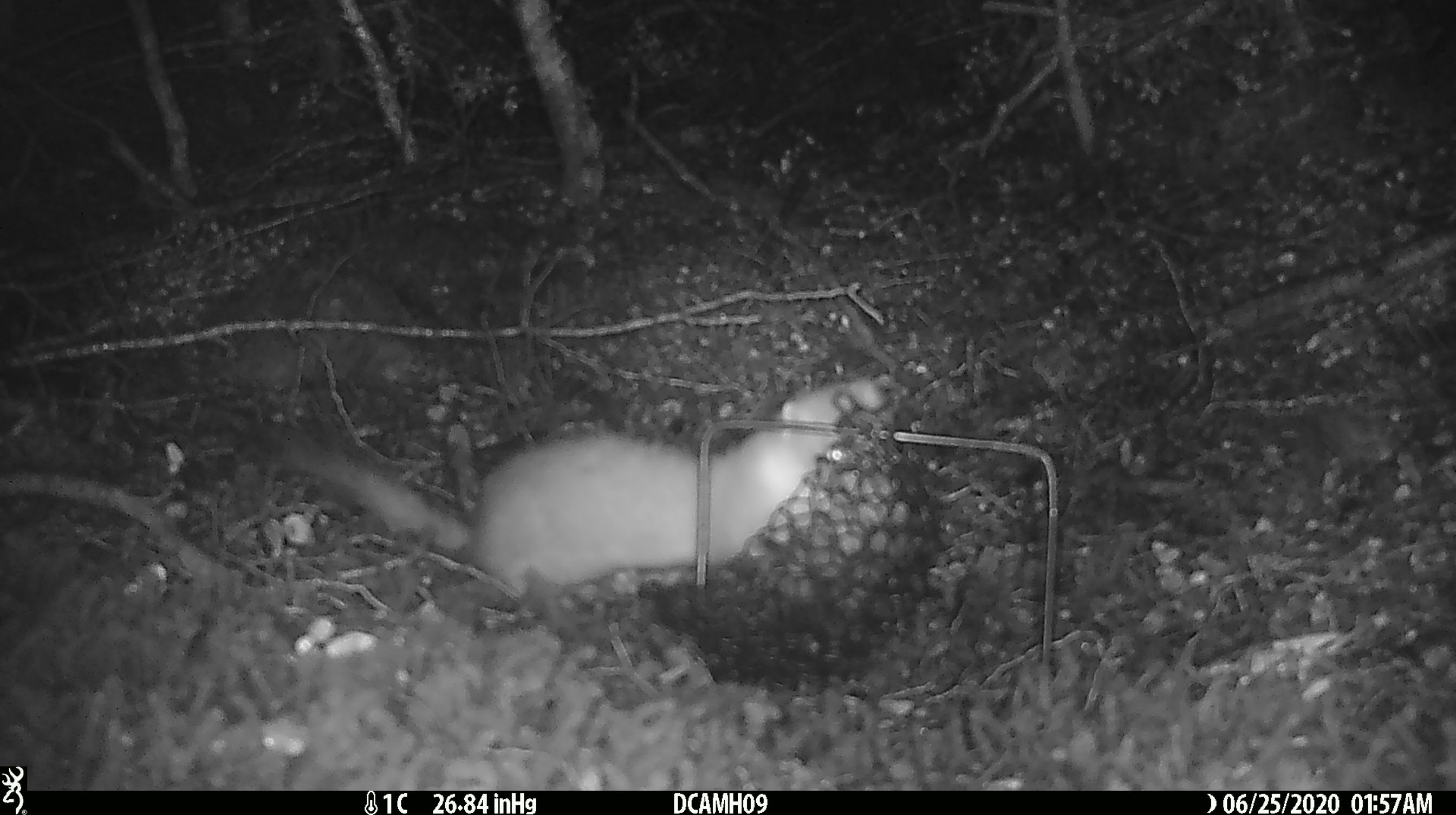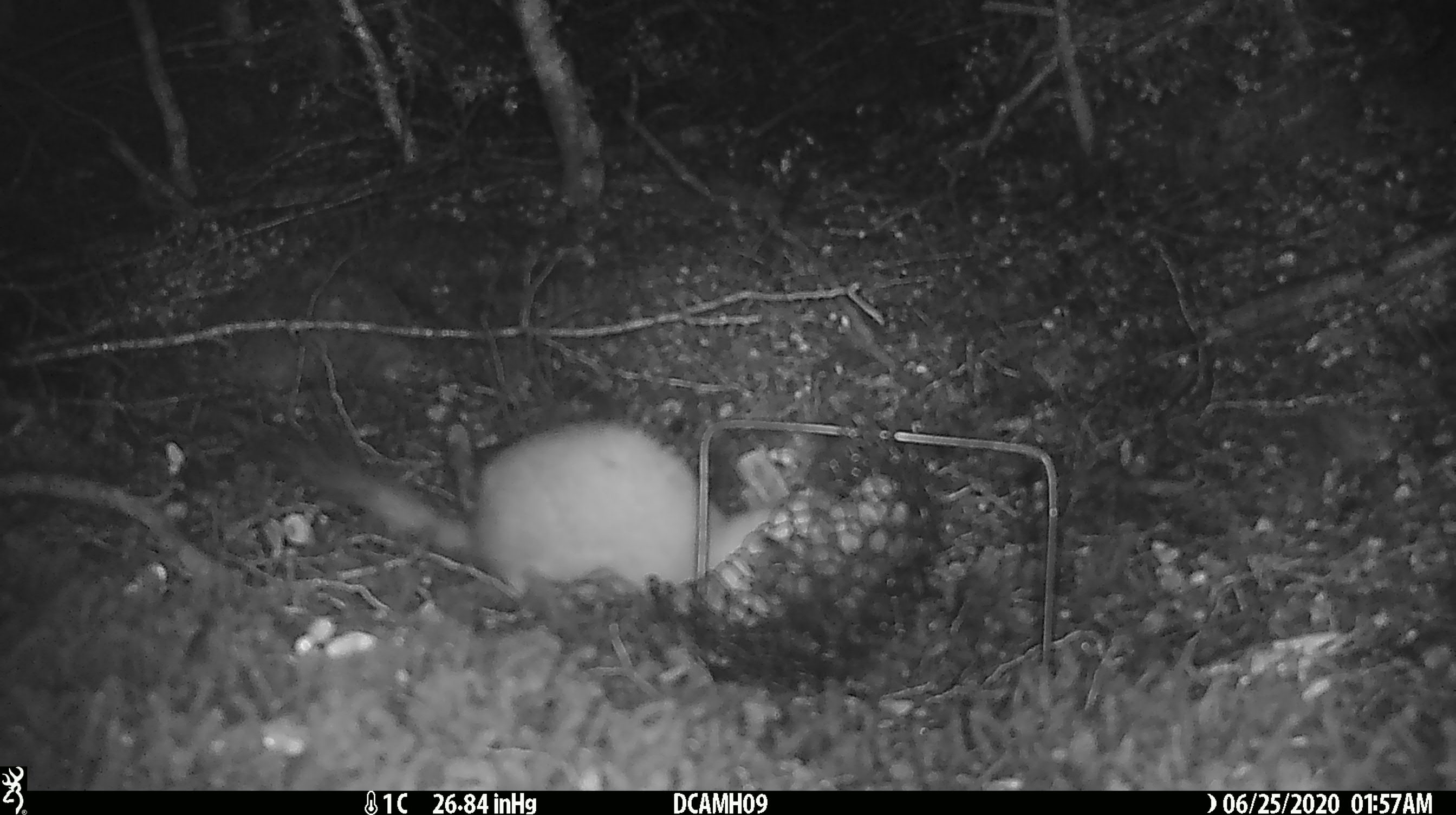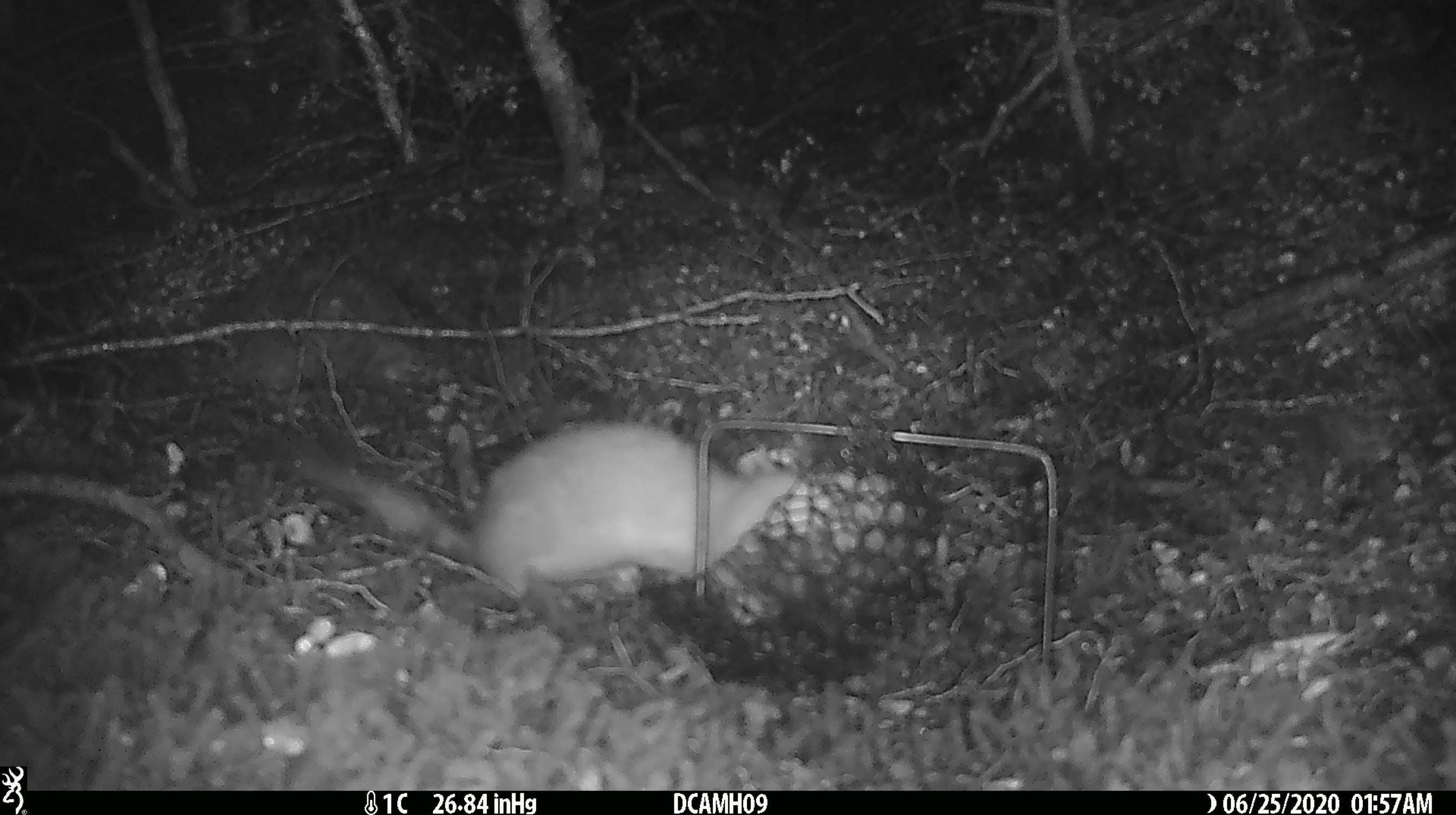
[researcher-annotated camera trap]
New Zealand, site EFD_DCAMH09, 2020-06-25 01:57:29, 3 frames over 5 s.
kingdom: Animalia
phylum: Chordata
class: Mammalia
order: Carnivora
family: Mustelidae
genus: Mustela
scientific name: Mustela erminea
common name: stoat